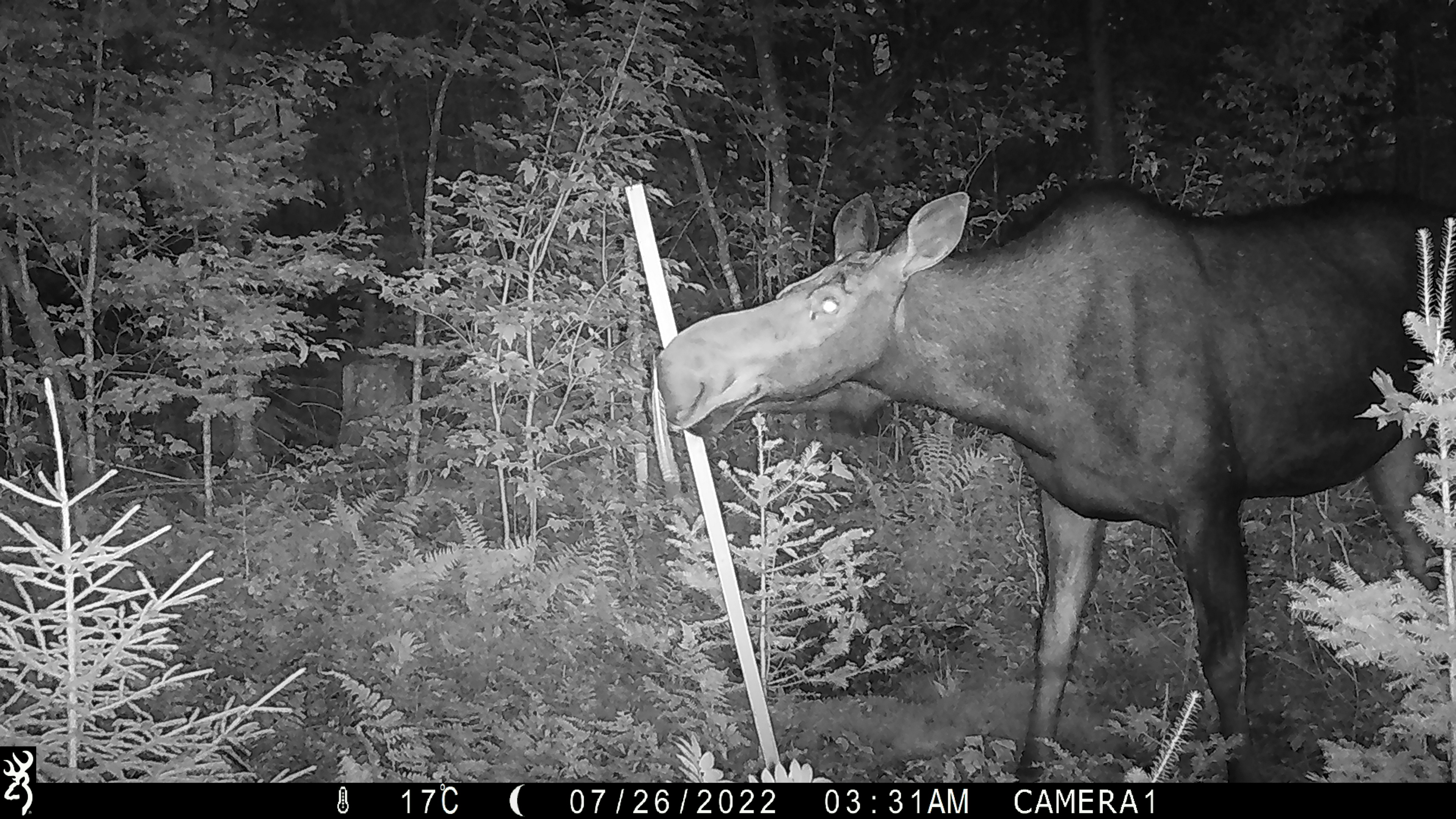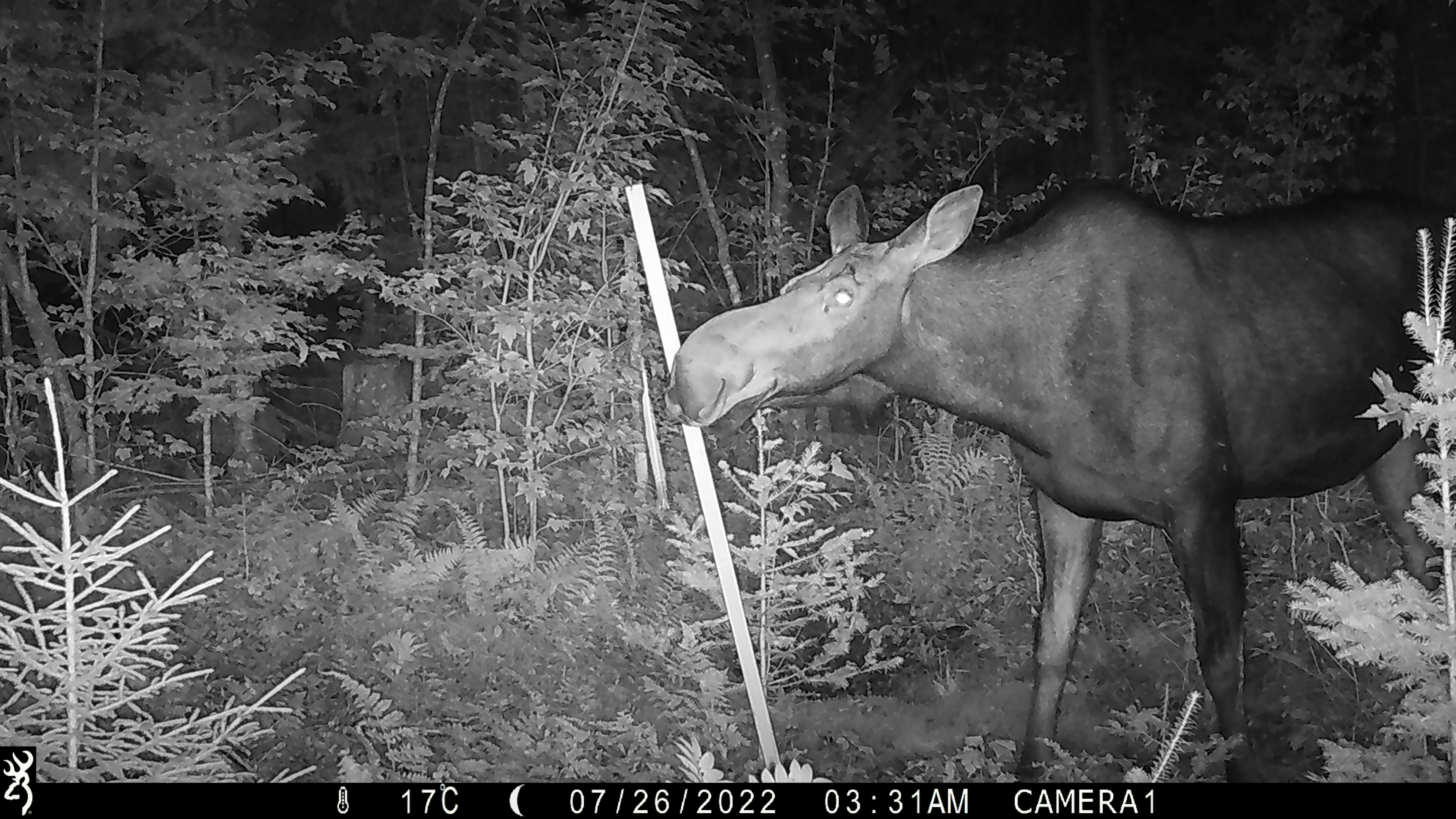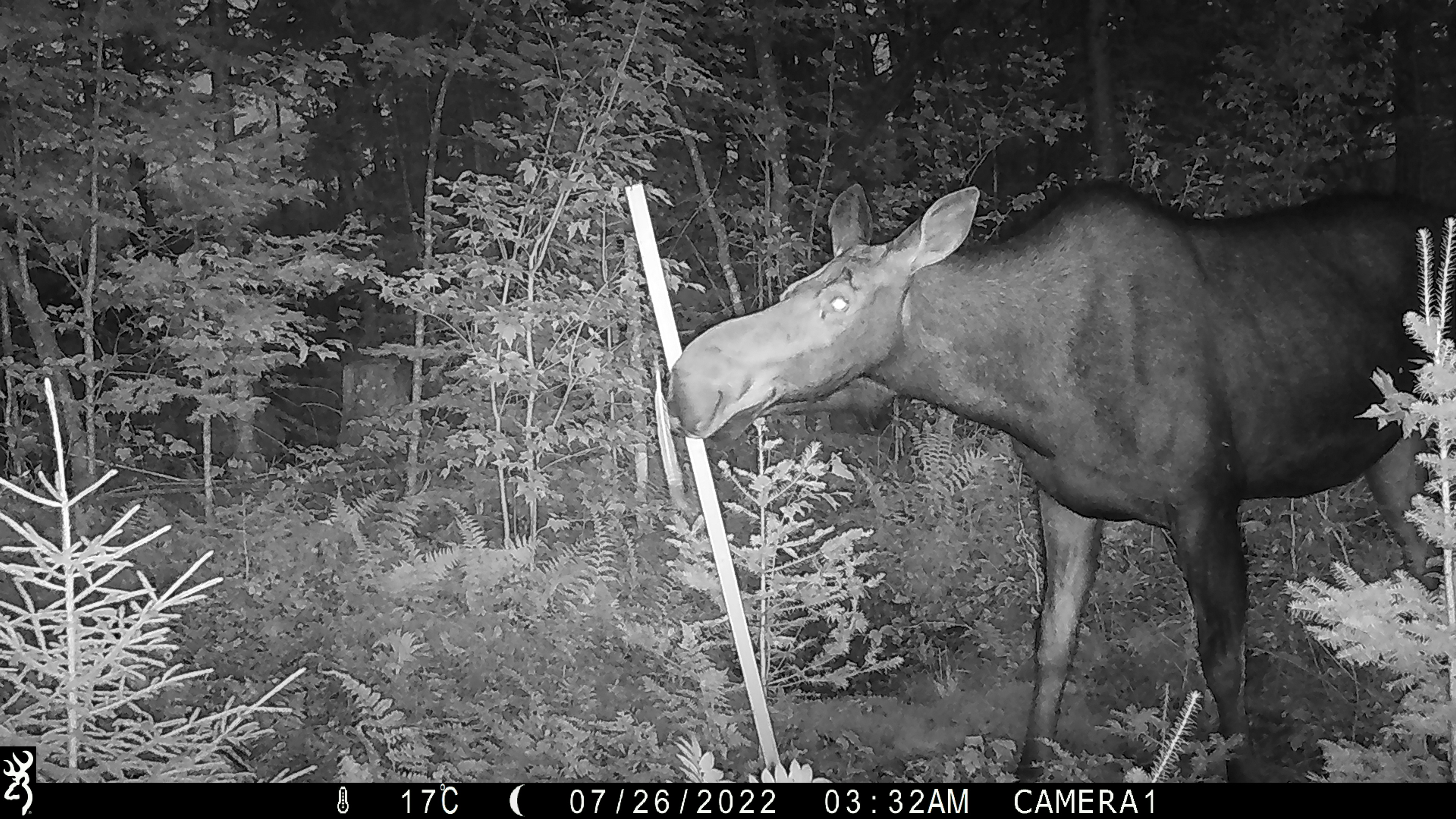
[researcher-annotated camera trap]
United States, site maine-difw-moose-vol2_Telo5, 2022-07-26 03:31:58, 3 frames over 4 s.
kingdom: Animalia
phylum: Chordata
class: Mammalia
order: Artiodactyla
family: Cervidae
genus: Alces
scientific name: Alces alces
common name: moose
Moose (Alces alces).